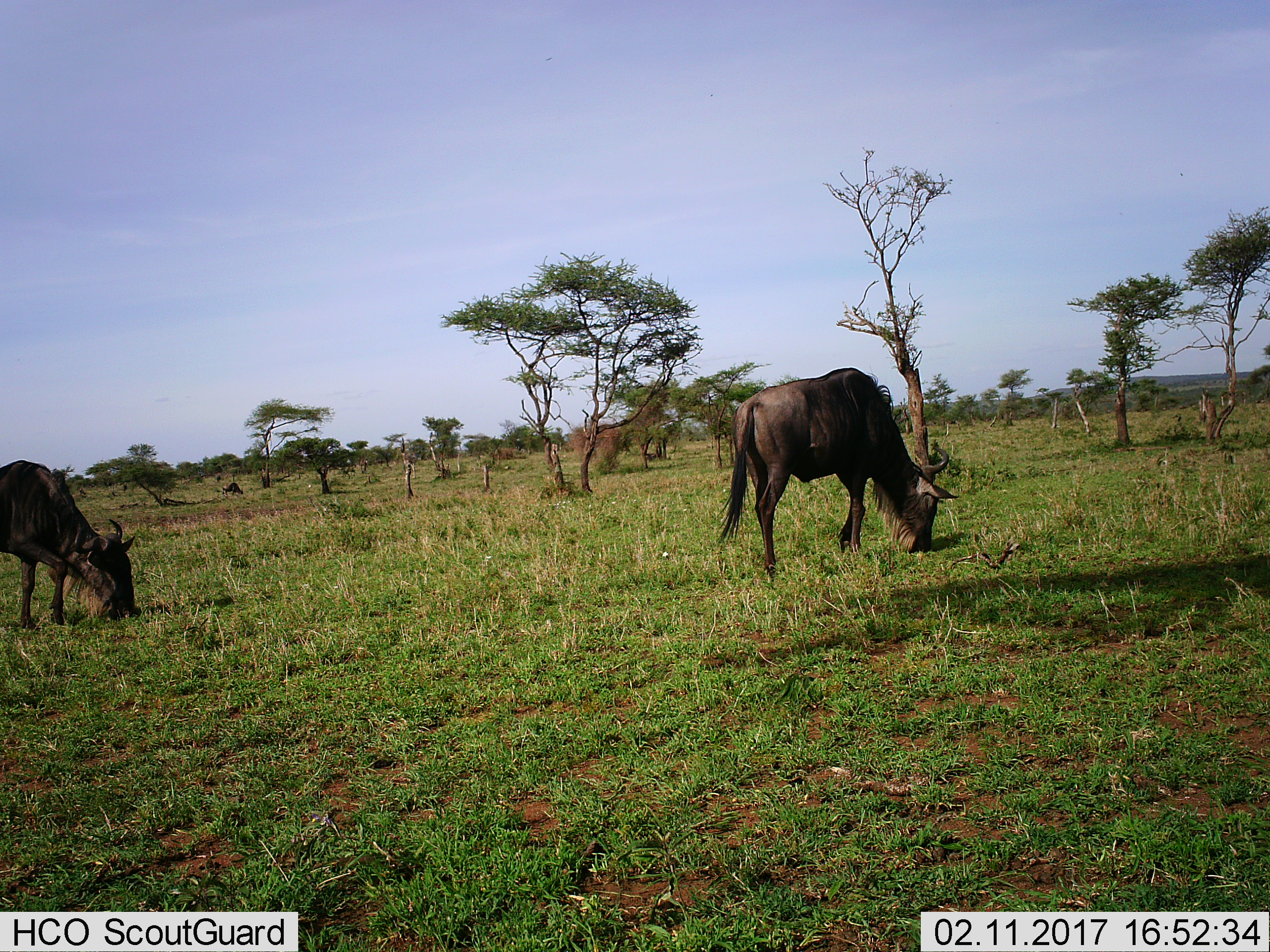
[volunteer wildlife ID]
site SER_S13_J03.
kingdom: Animalia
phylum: Chordata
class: Mammalia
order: Artiodactyla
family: Bovidae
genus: Connochaetes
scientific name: Connochaetes taurinus taurinus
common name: blue wildebeest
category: wildebeestblue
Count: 2.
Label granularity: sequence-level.